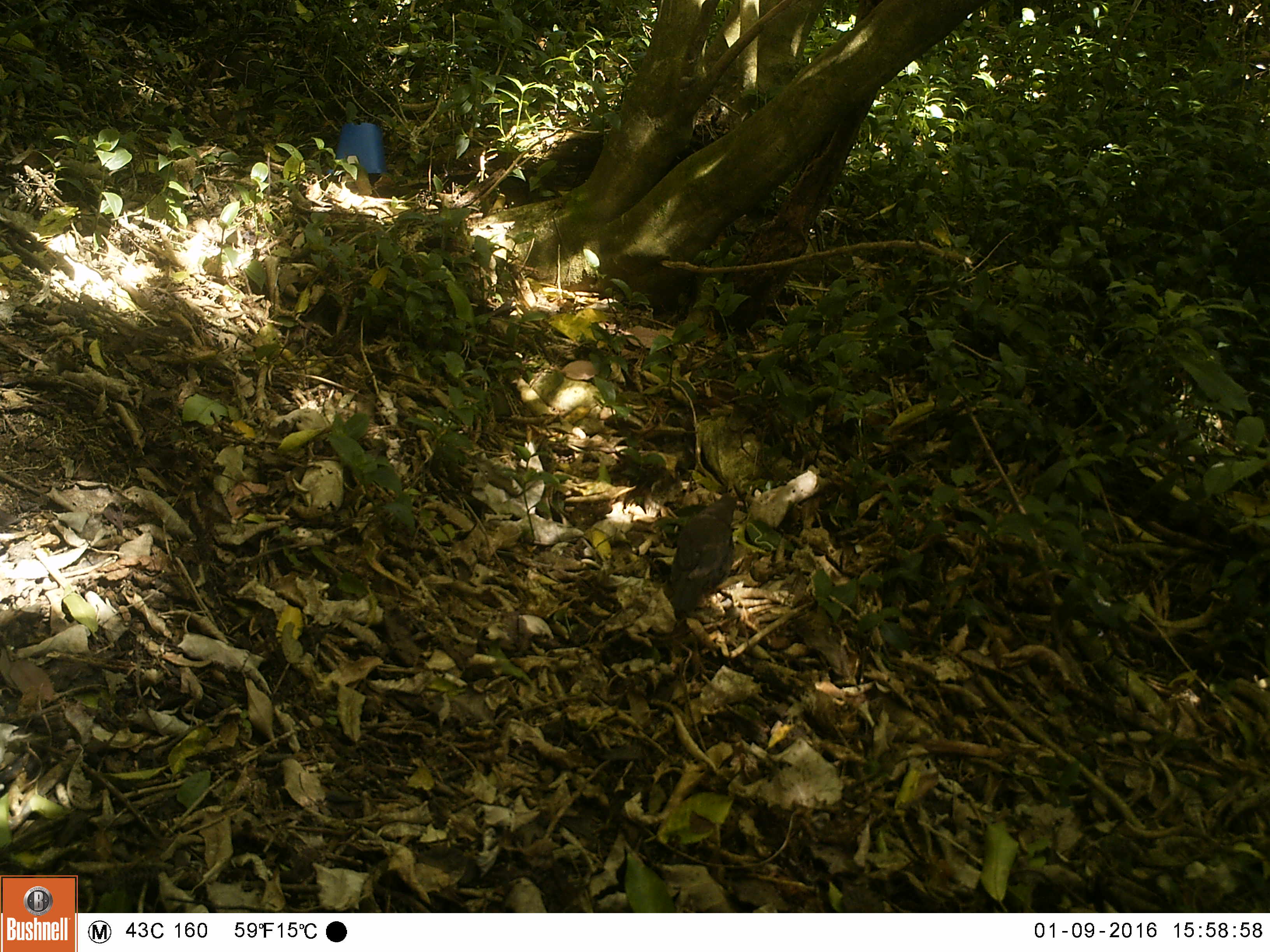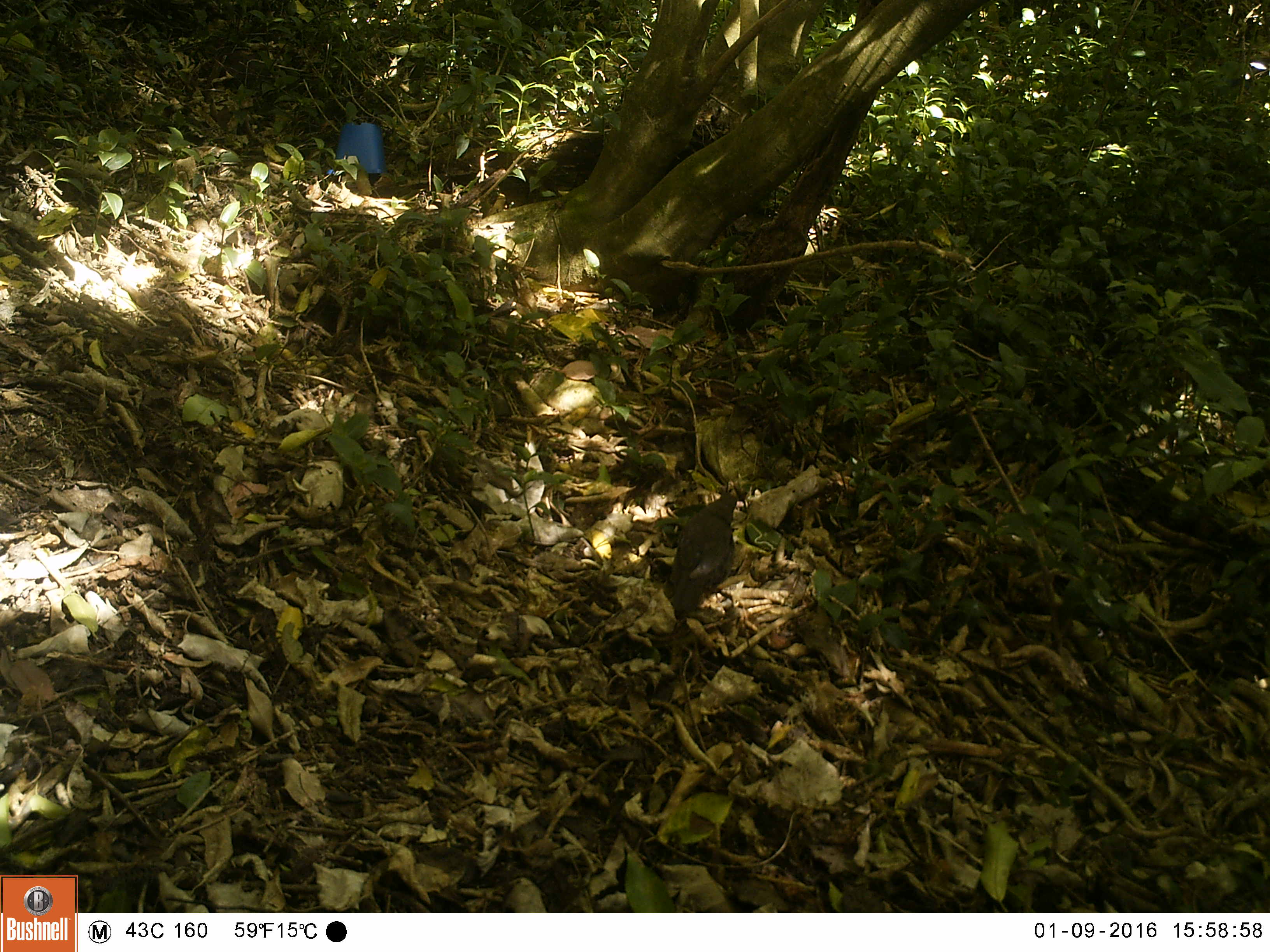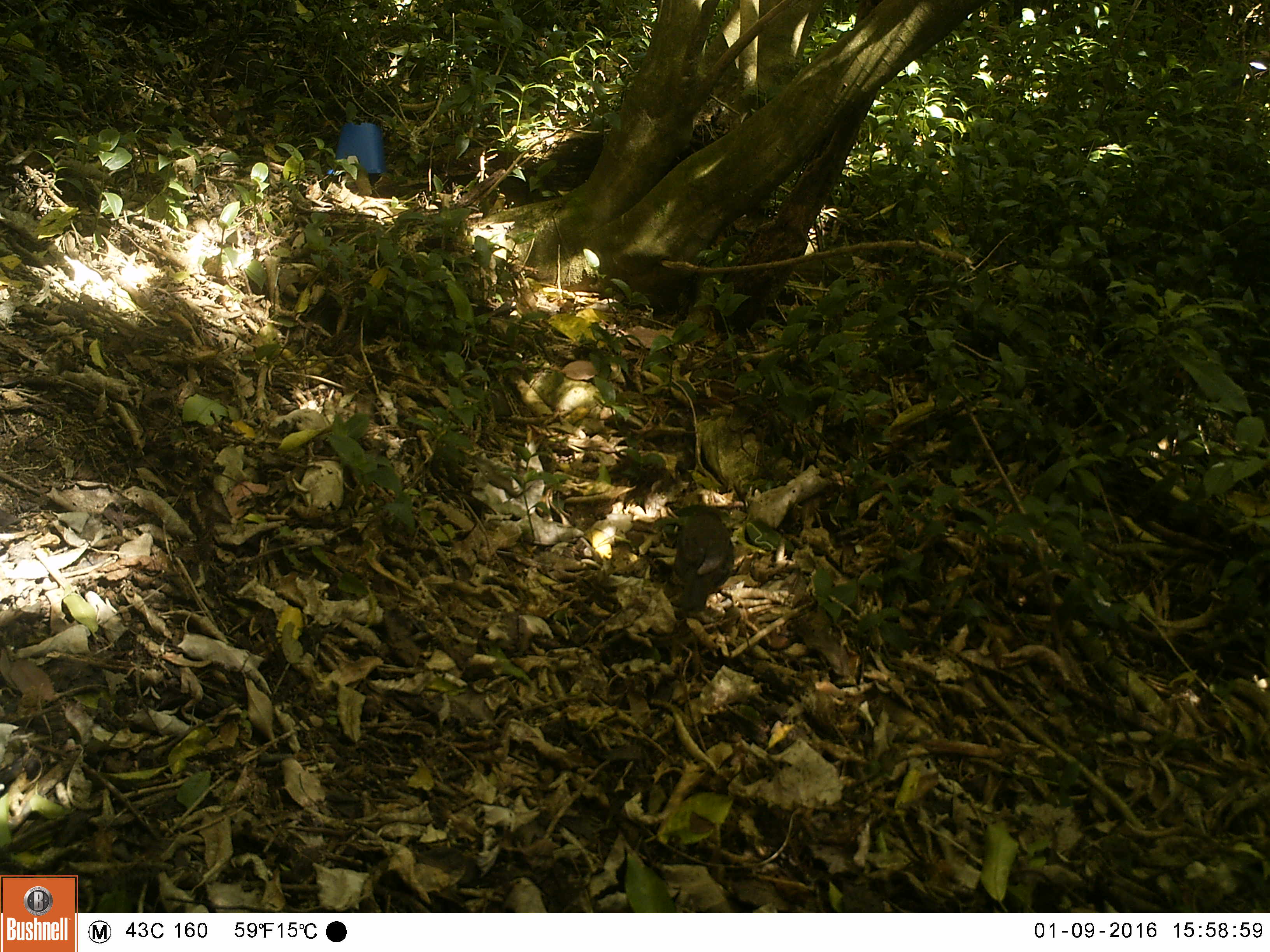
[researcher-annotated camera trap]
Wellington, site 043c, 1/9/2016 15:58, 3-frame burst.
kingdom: Animalia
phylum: Chordata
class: Aves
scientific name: Aves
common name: bird